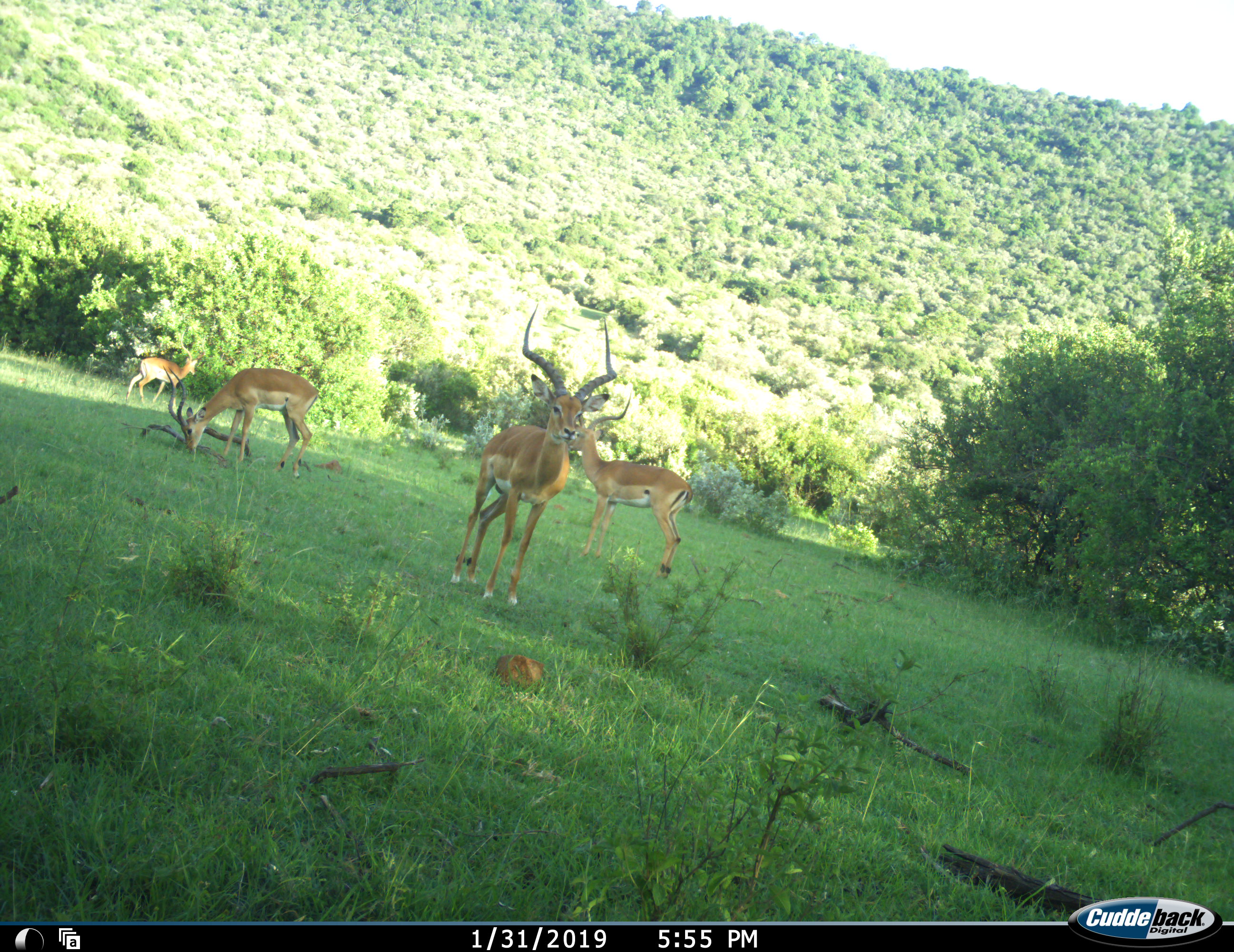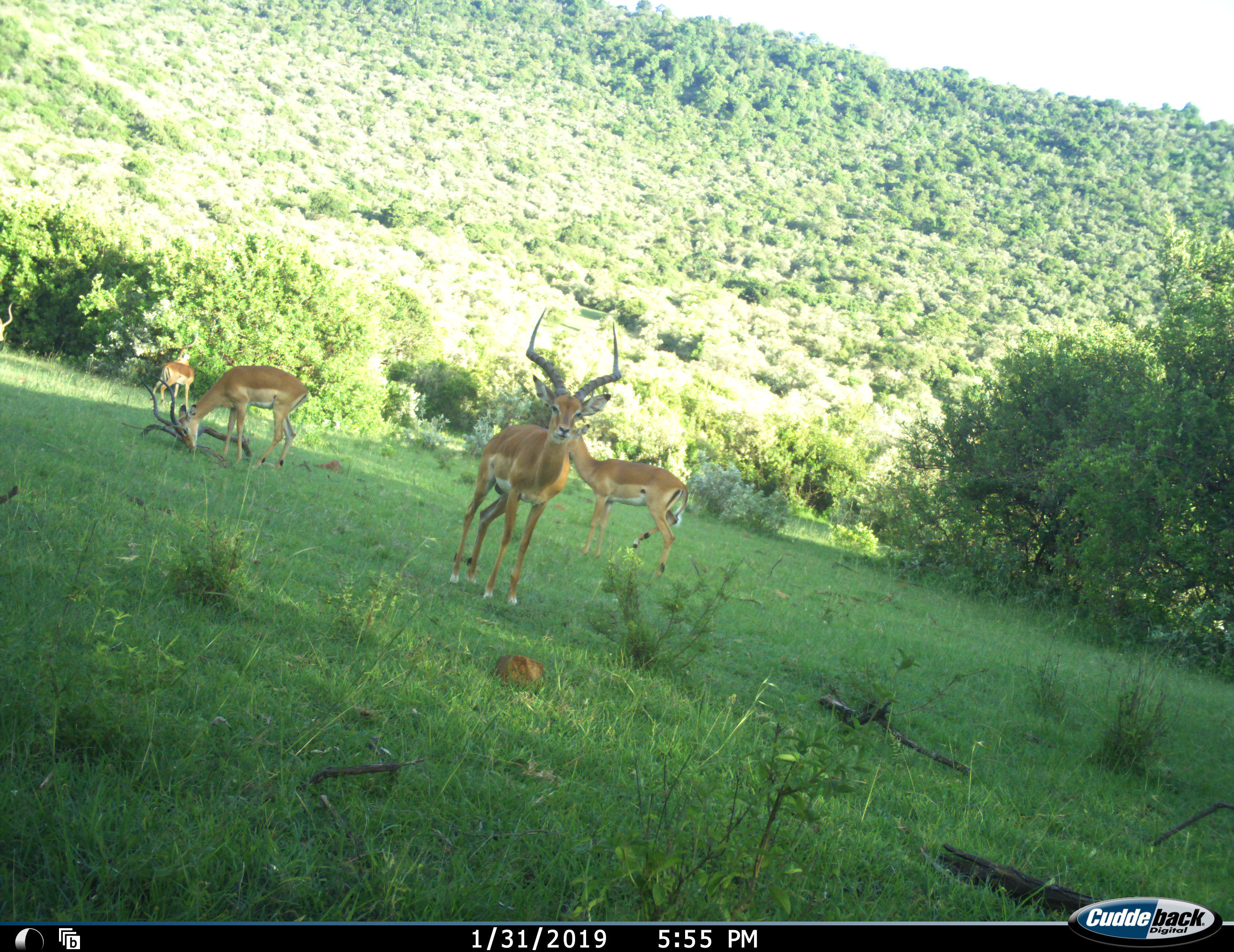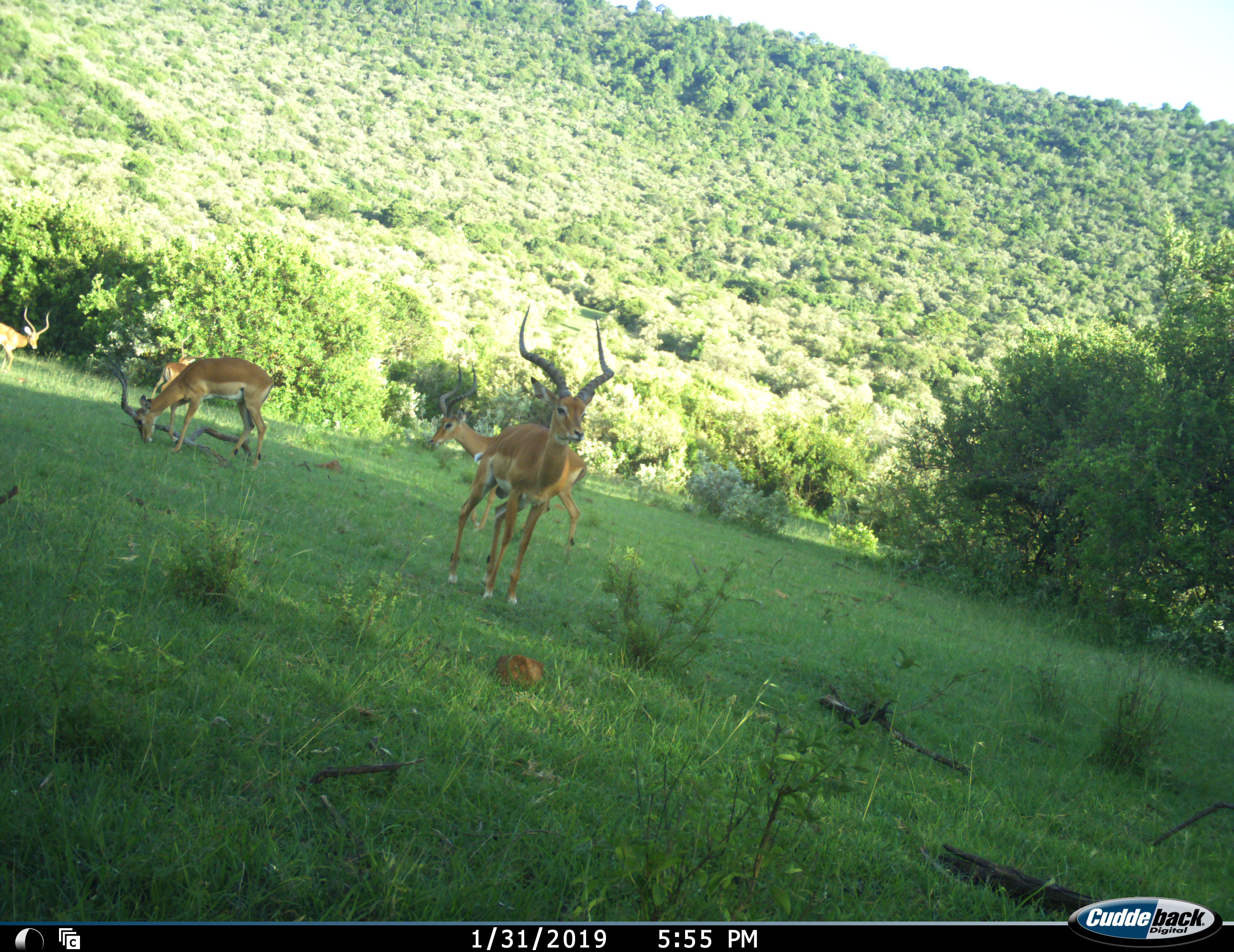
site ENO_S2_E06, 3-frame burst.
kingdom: Animalia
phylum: Chordata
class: Mammalia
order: Artiodactyla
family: Bovidae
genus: Aepyceros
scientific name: Aepyceros melampus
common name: impala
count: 5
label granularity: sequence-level